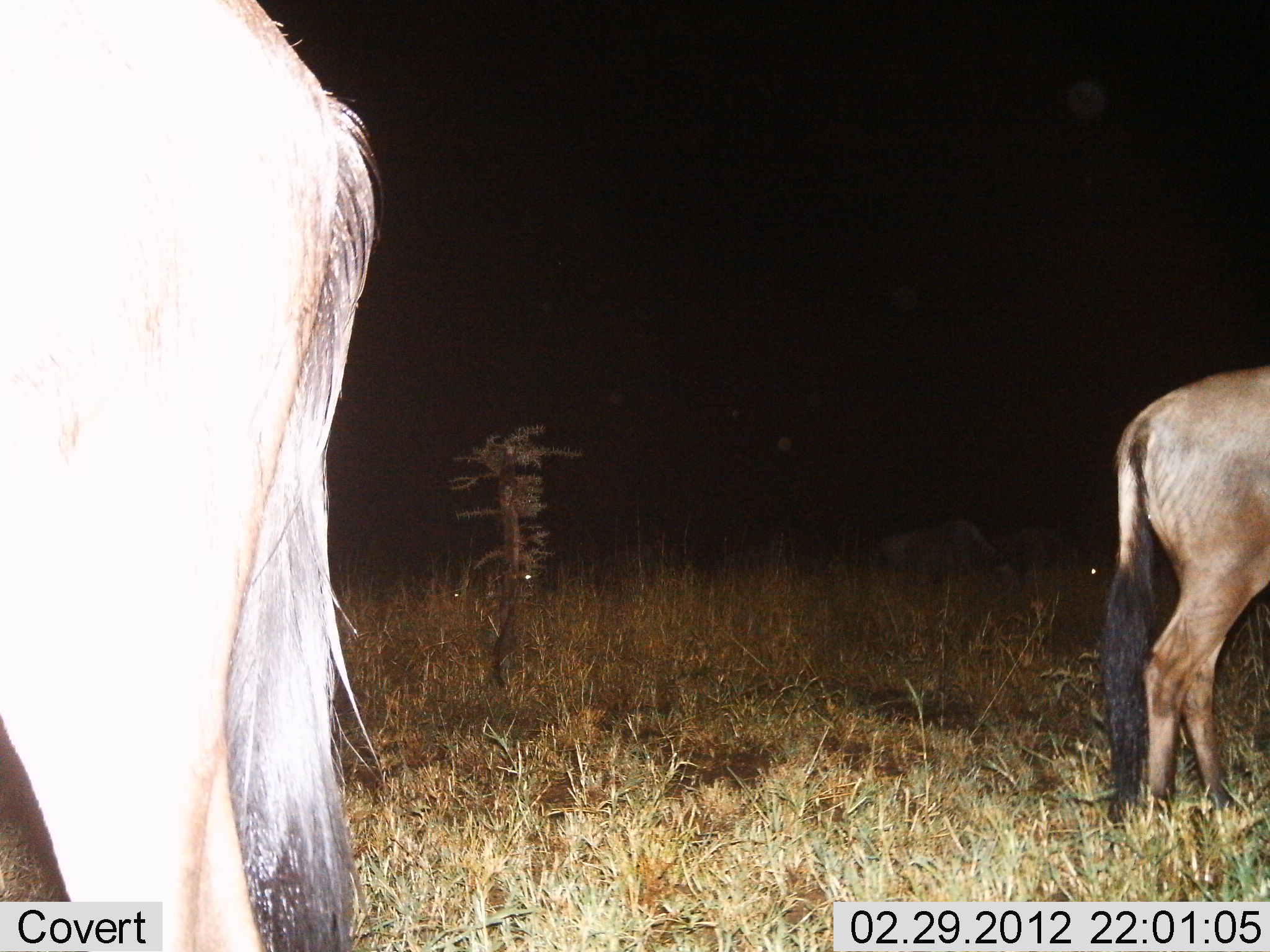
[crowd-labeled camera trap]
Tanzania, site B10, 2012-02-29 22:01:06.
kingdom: Animalia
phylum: Chordata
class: Mammalia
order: Artiodactyla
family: Bovidae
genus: Connochaetes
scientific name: Connochaetes taurinus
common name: blue wildebeest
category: wildebeest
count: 3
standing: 81%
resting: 0%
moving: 5%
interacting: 0%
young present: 0%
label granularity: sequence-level